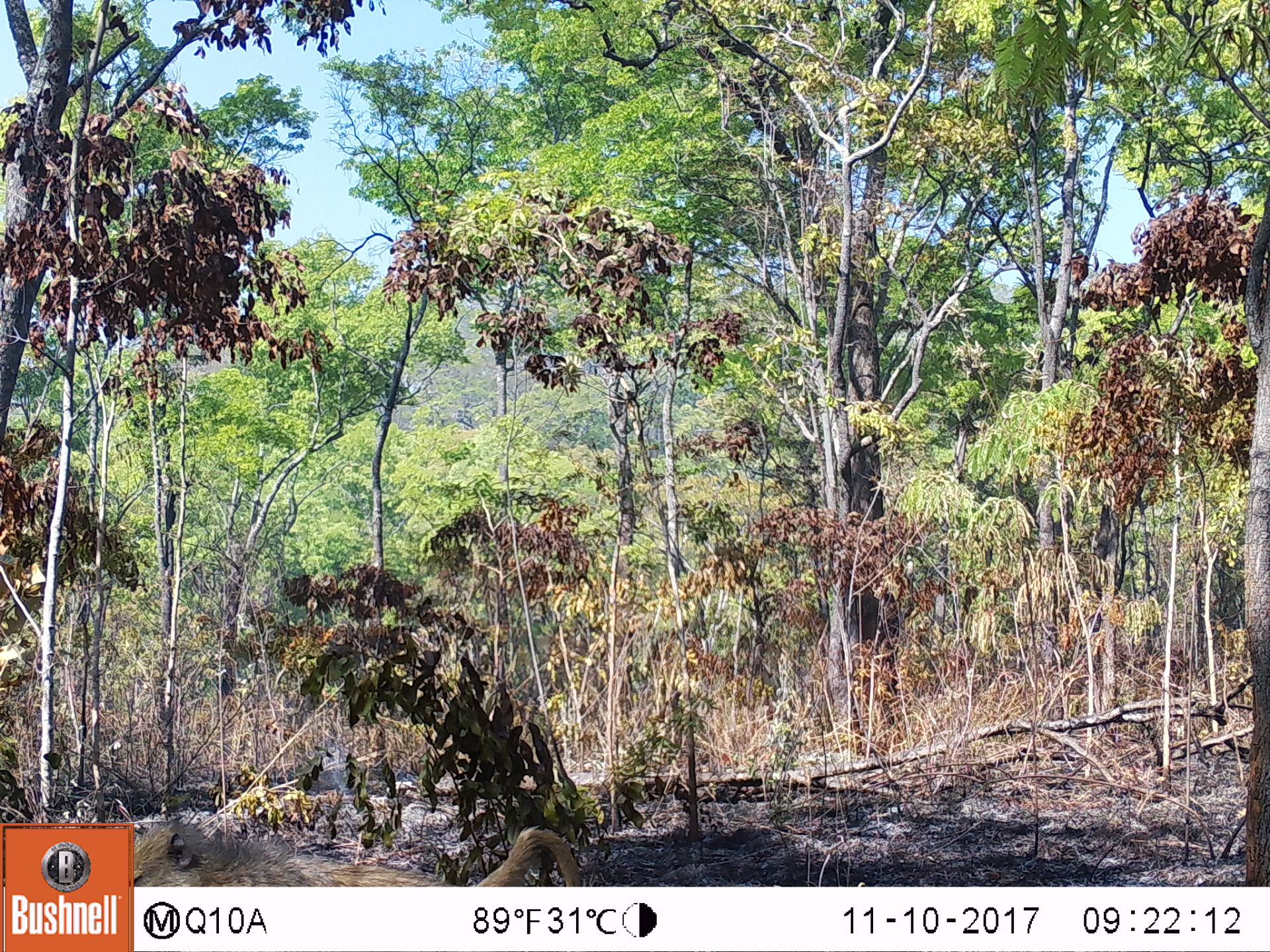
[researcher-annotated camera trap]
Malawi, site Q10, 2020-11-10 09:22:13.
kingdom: Animalia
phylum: Chordata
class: Mammalia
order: Primates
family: Cercopithecidae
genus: Papio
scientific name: Papio cynocephalus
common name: yellow baboon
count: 1